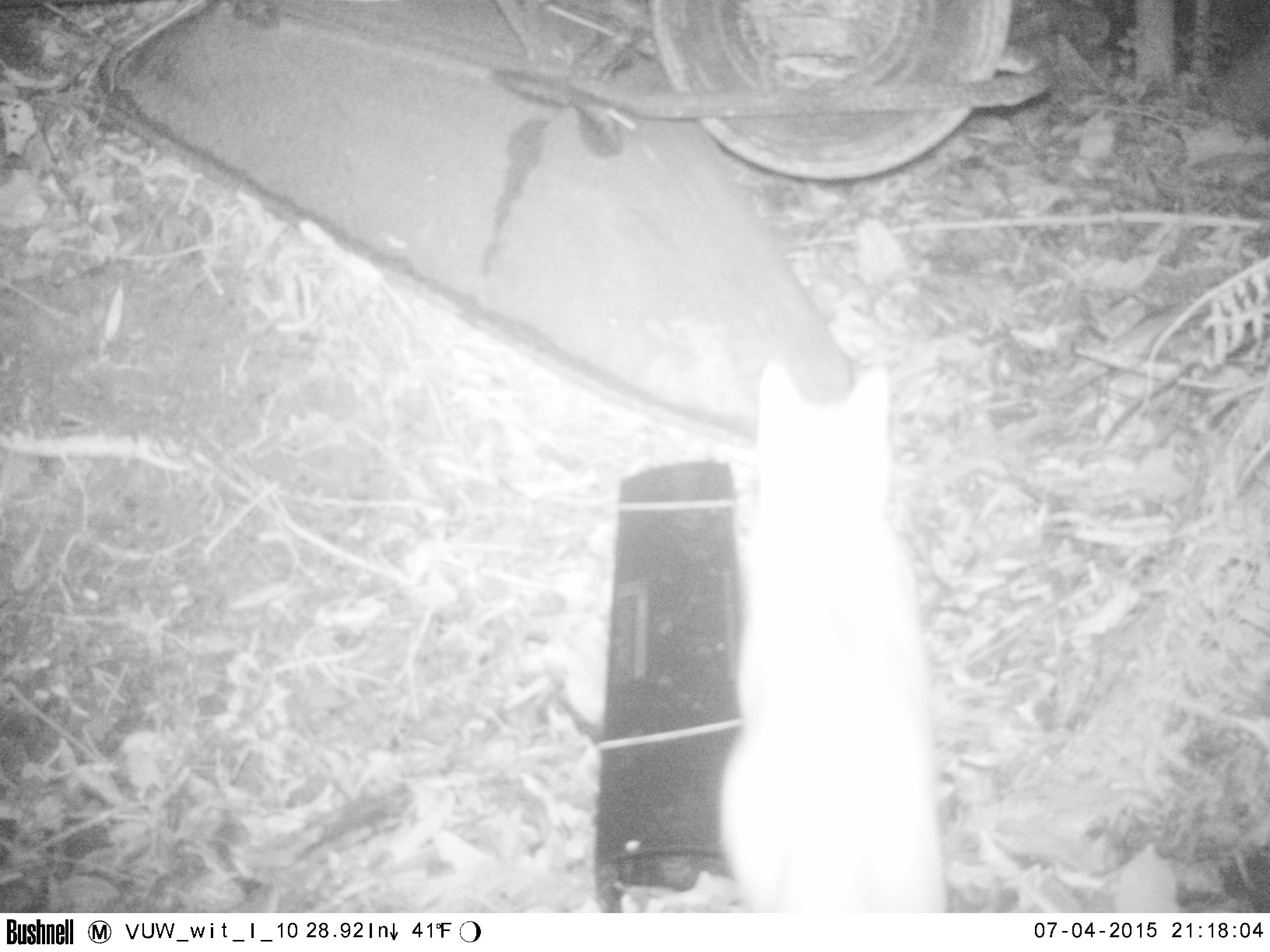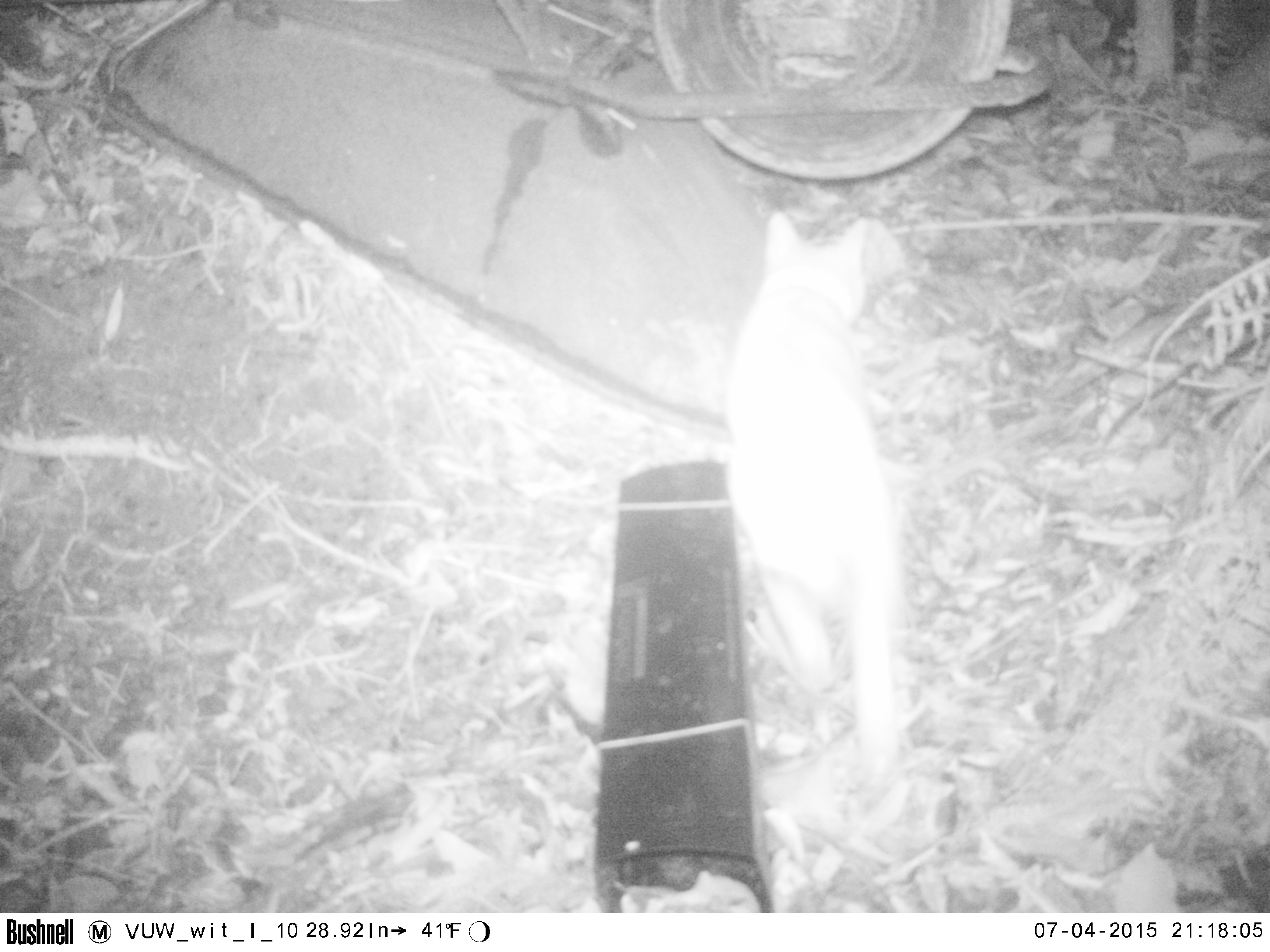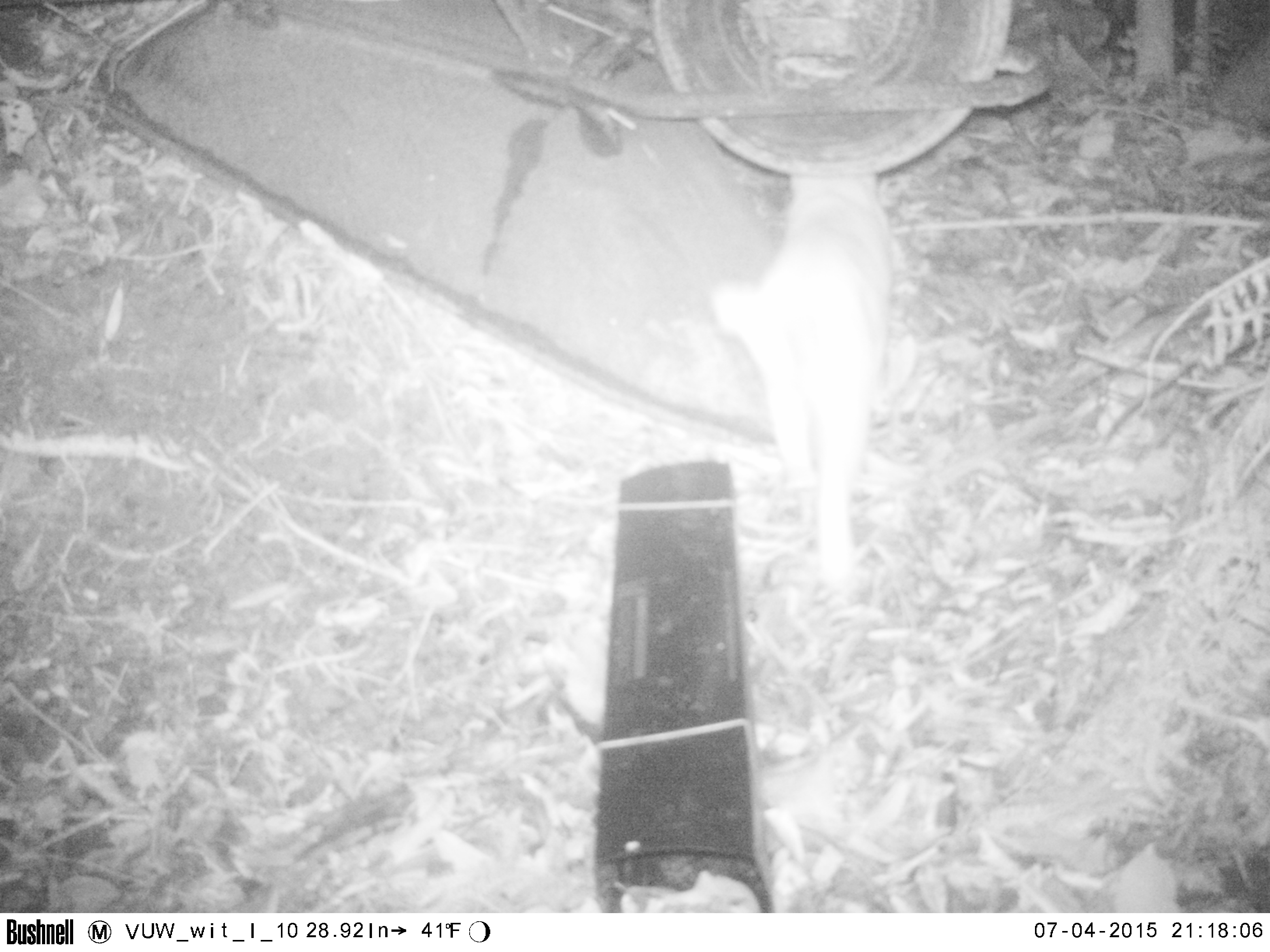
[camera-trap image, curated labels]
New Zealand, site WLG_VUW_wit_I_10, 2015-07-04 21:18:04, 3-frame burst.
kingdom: Animalia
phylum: Chordata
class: Mammalia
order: Carnivora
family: Felidae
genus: Felis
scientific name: Felis catus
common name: domestic cat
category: cat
Cat (domestic cat) (Felis catus).